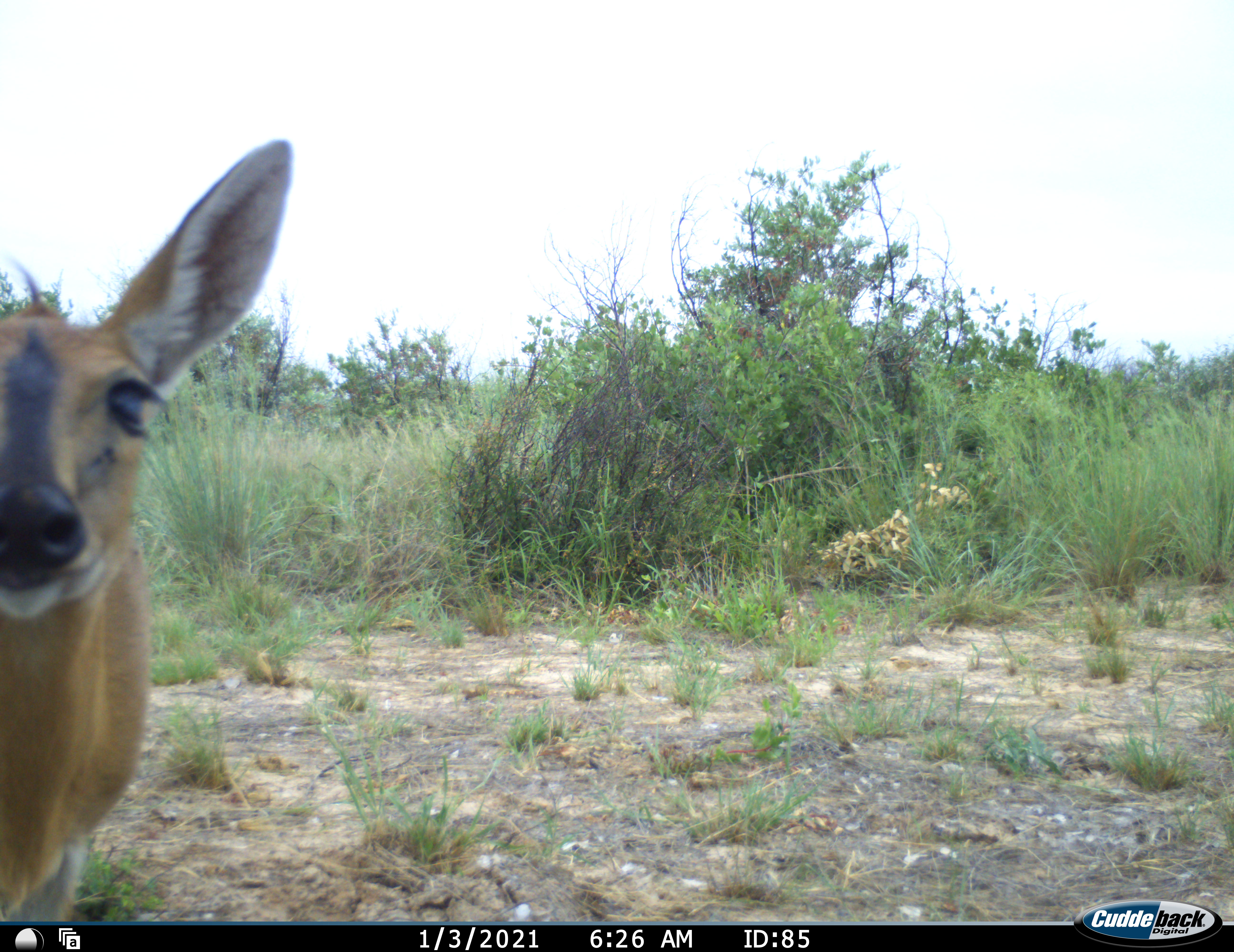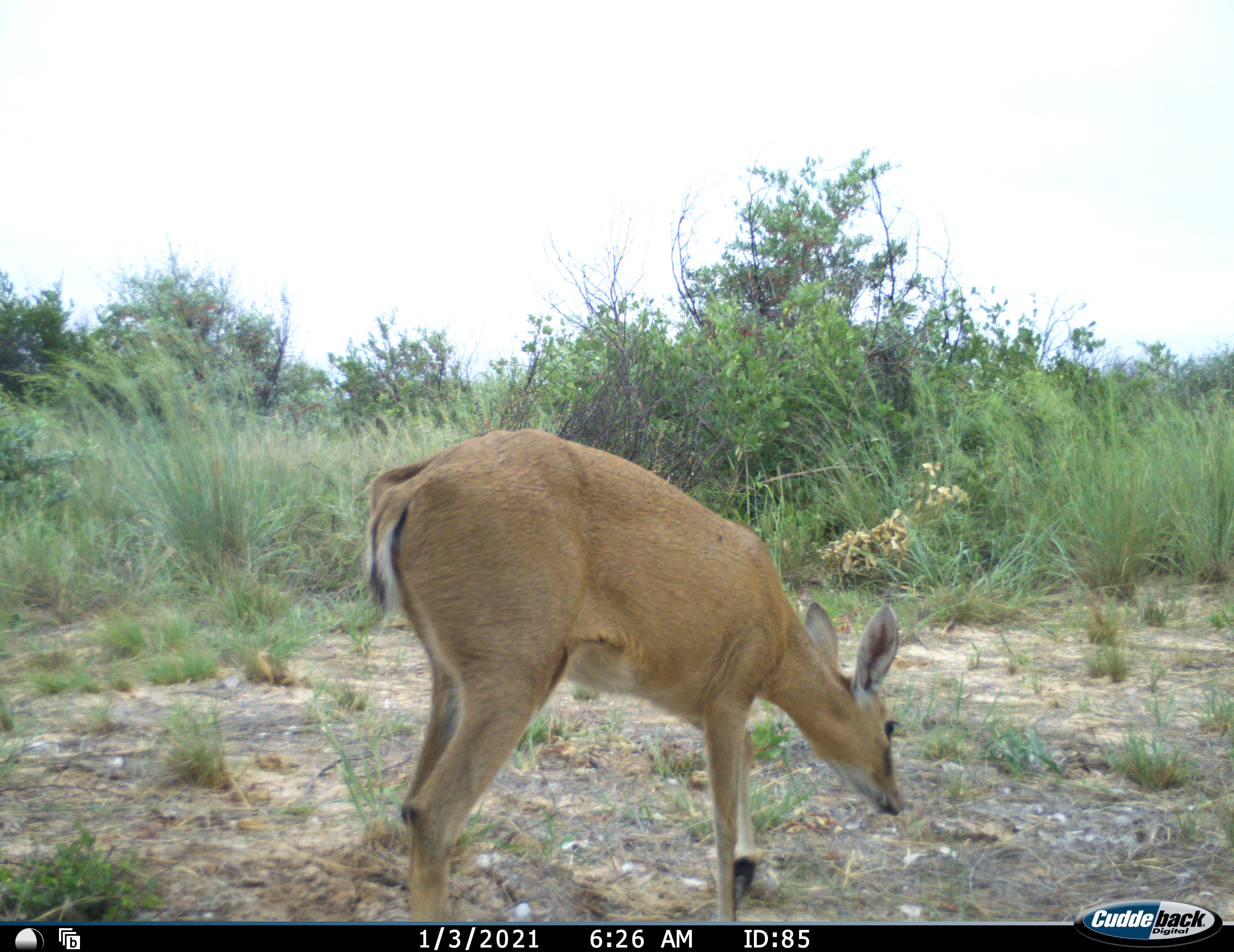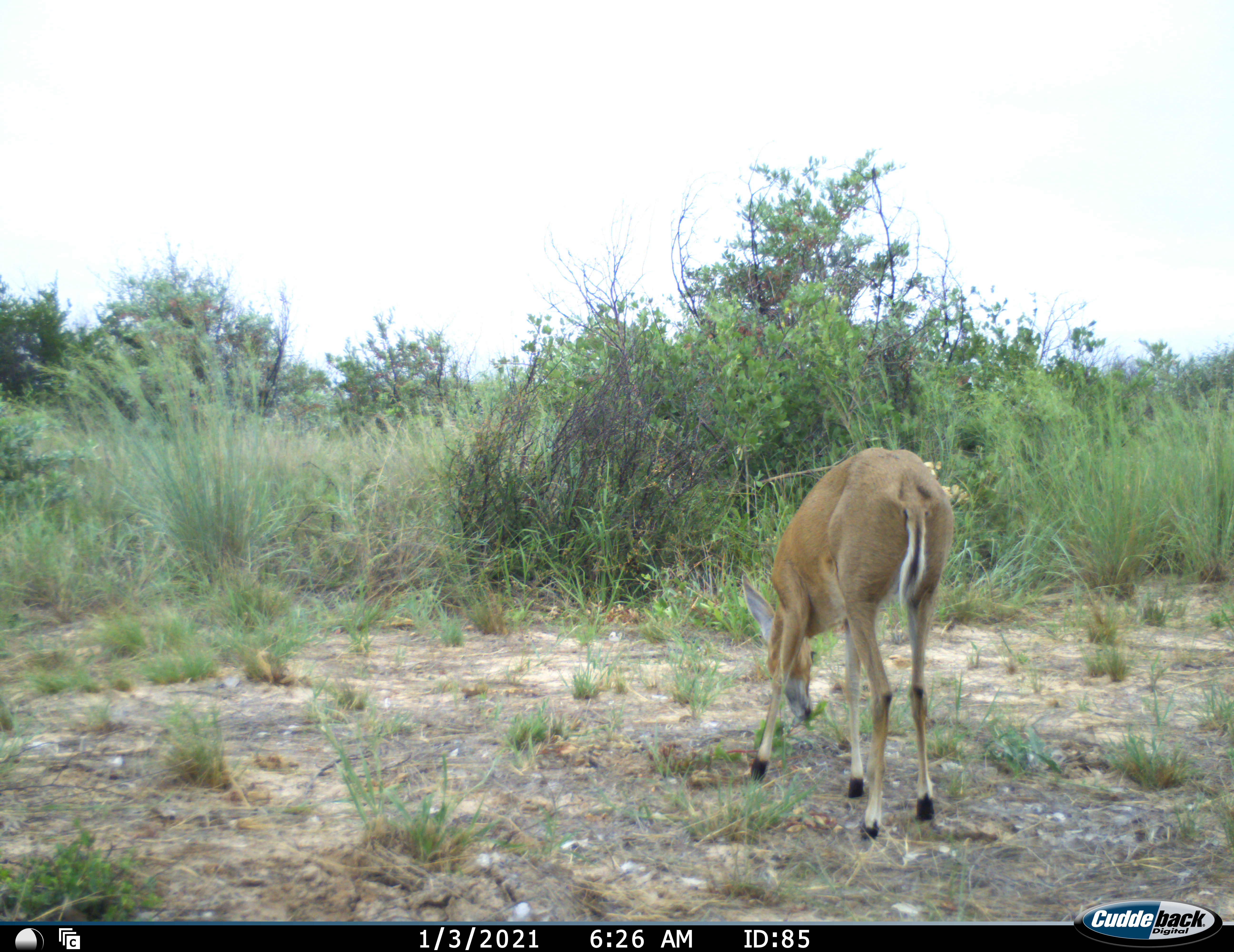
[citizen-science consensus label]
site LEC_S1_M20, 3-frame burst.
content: unidentified animal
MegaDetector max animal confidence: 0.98